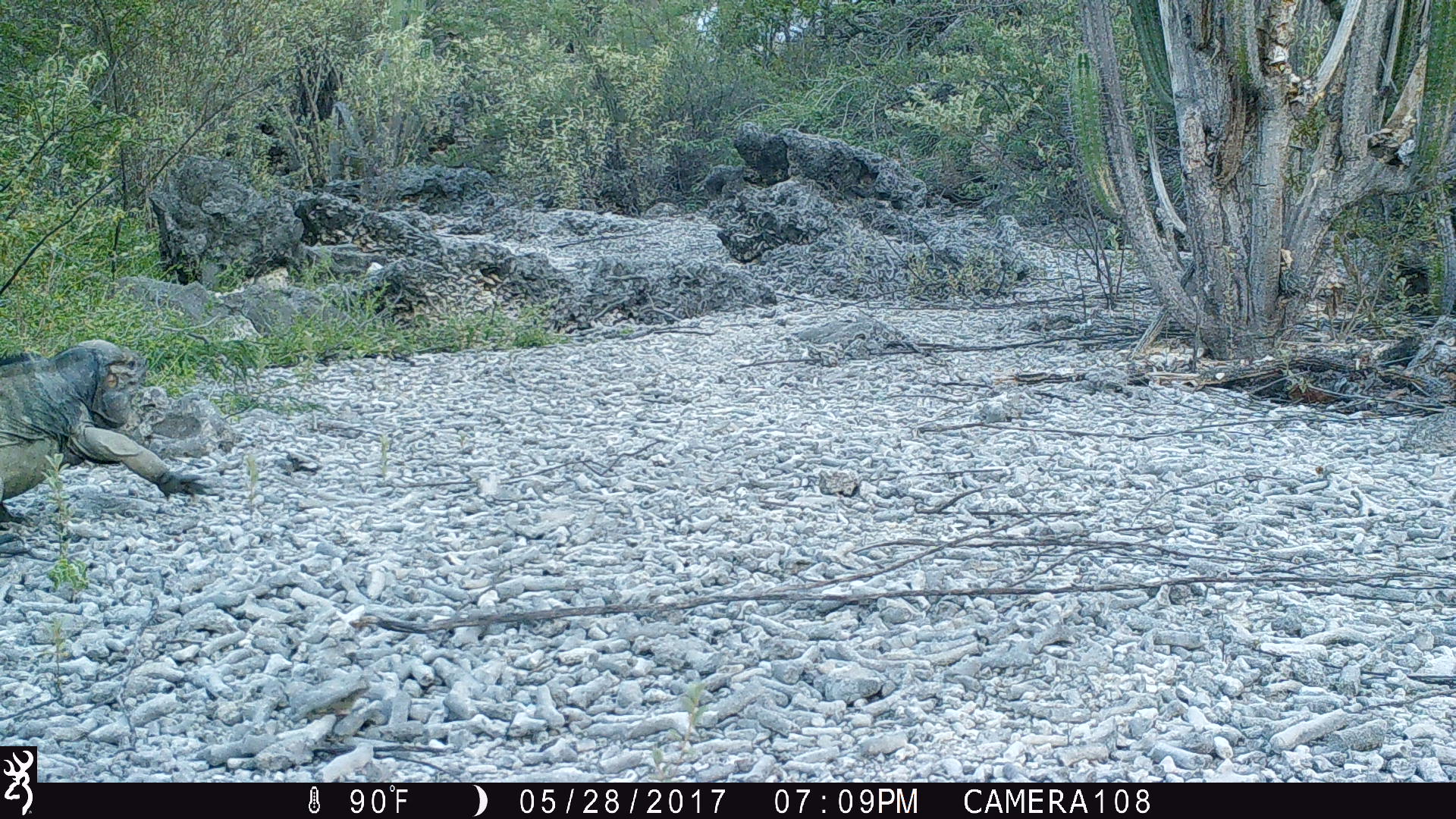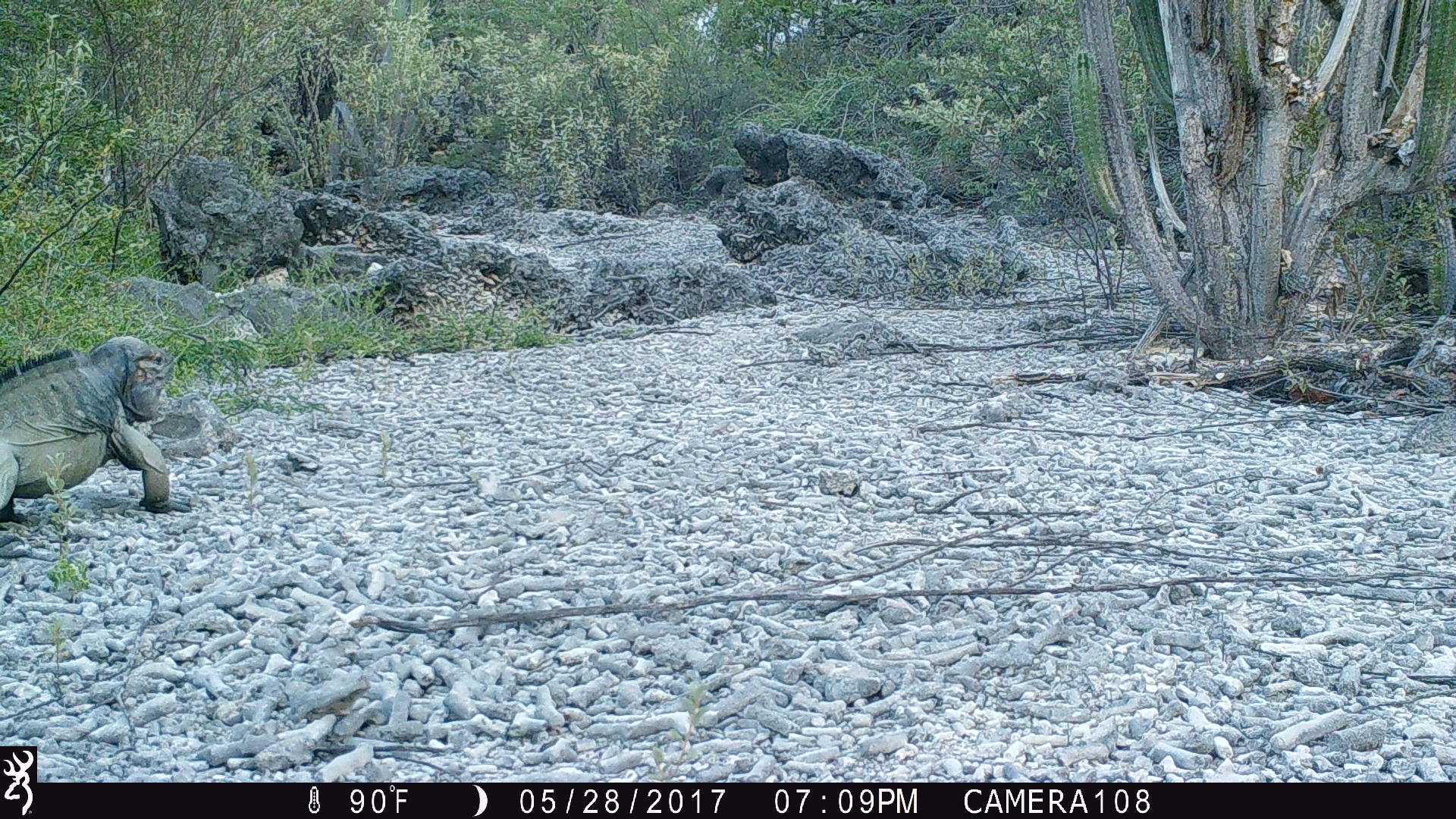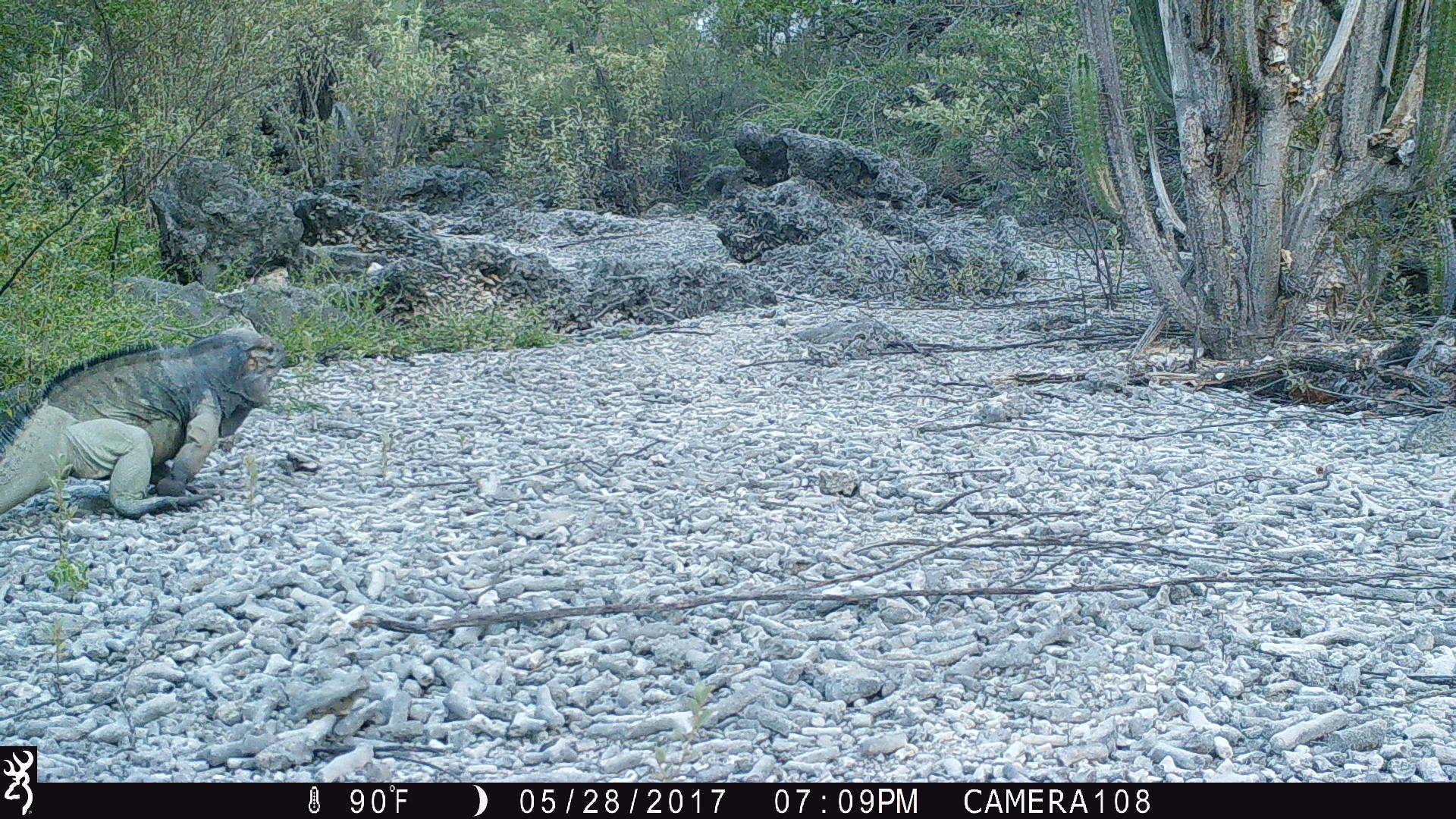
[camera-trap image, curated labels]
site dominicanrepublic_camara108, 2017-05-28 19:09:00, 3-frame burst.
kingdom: Animalia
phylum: Chordata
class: Reptilia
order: Squamata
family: Iguanidae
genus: Iguana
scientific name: Iguana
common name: typical iguanas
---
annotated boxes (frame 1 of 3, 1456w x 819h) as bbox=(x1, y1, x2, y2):
iguana: bbox=(0, 341, 210, 529)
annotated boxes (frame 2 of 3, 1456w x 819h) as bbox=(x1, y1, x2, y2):
iguana: bbox=(0, 334, 177, 525)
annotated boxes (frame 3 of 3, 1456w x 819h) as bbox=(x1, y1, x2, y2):
iguana: bbox=(0, 325, 282, 525)